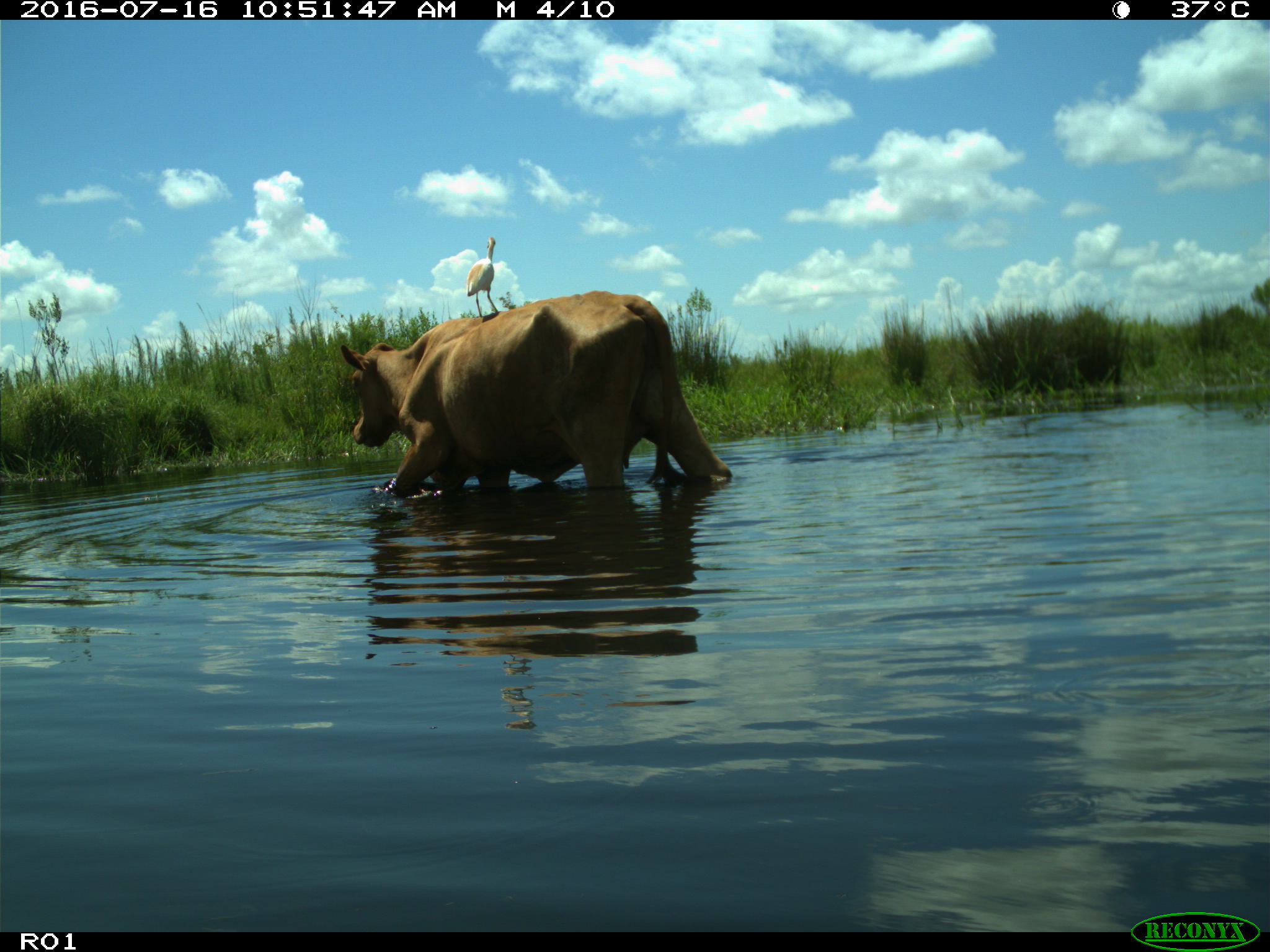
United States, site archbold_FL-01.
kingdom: Animalia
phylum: Chordata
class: Mammalia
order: Artiodactyla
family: Bovidae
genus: Bos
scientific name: Bos taurus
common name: domestic cow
Bos taurus (domestic cow).